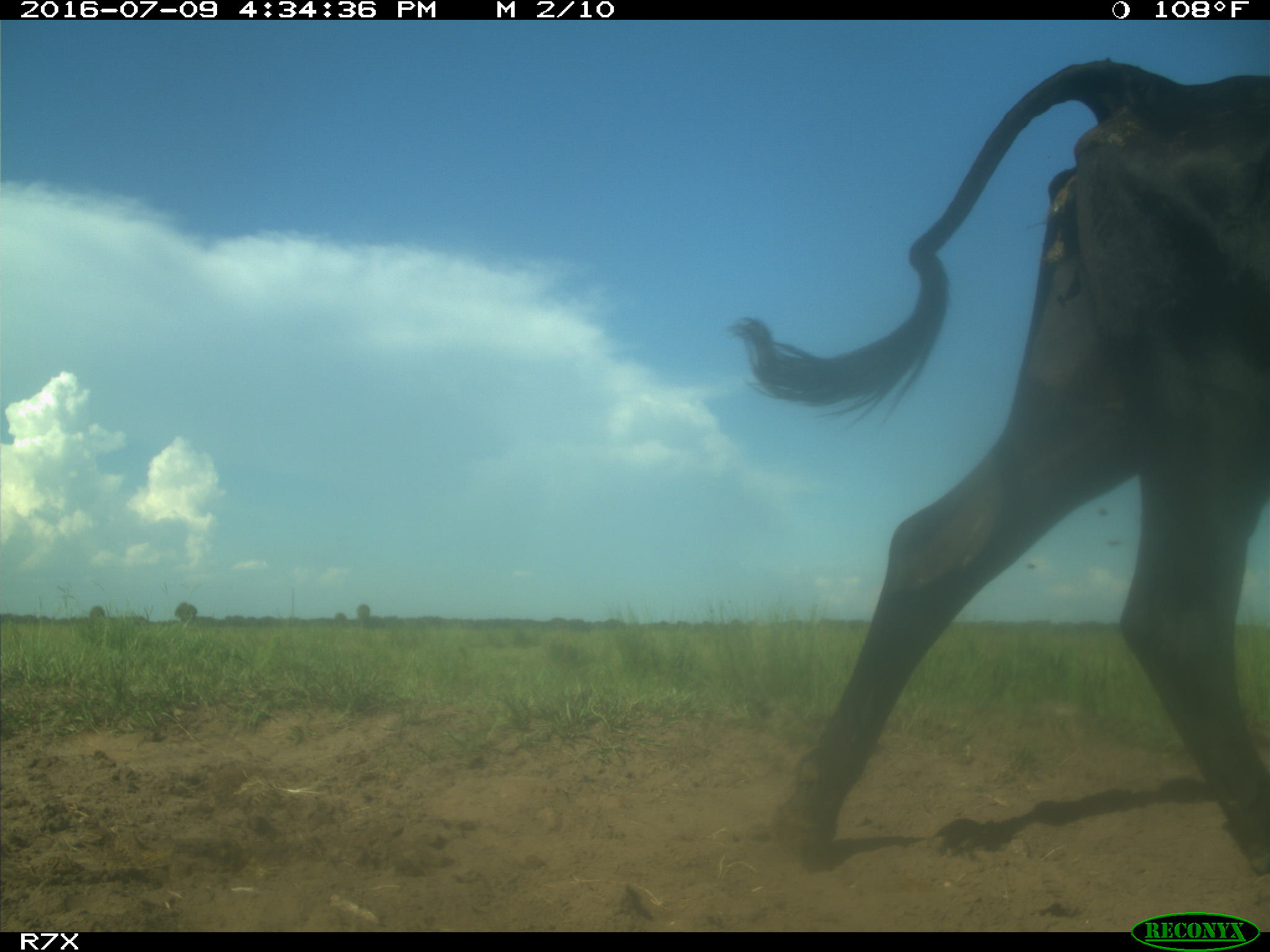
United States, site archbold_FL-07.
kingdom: Animalia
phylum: Chordata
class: Mammalia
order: Artiodactyla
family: Bovidae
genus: Bos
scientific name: Bos taurus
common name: domestic cow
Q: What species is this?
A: Bos taurus (domestic cow).